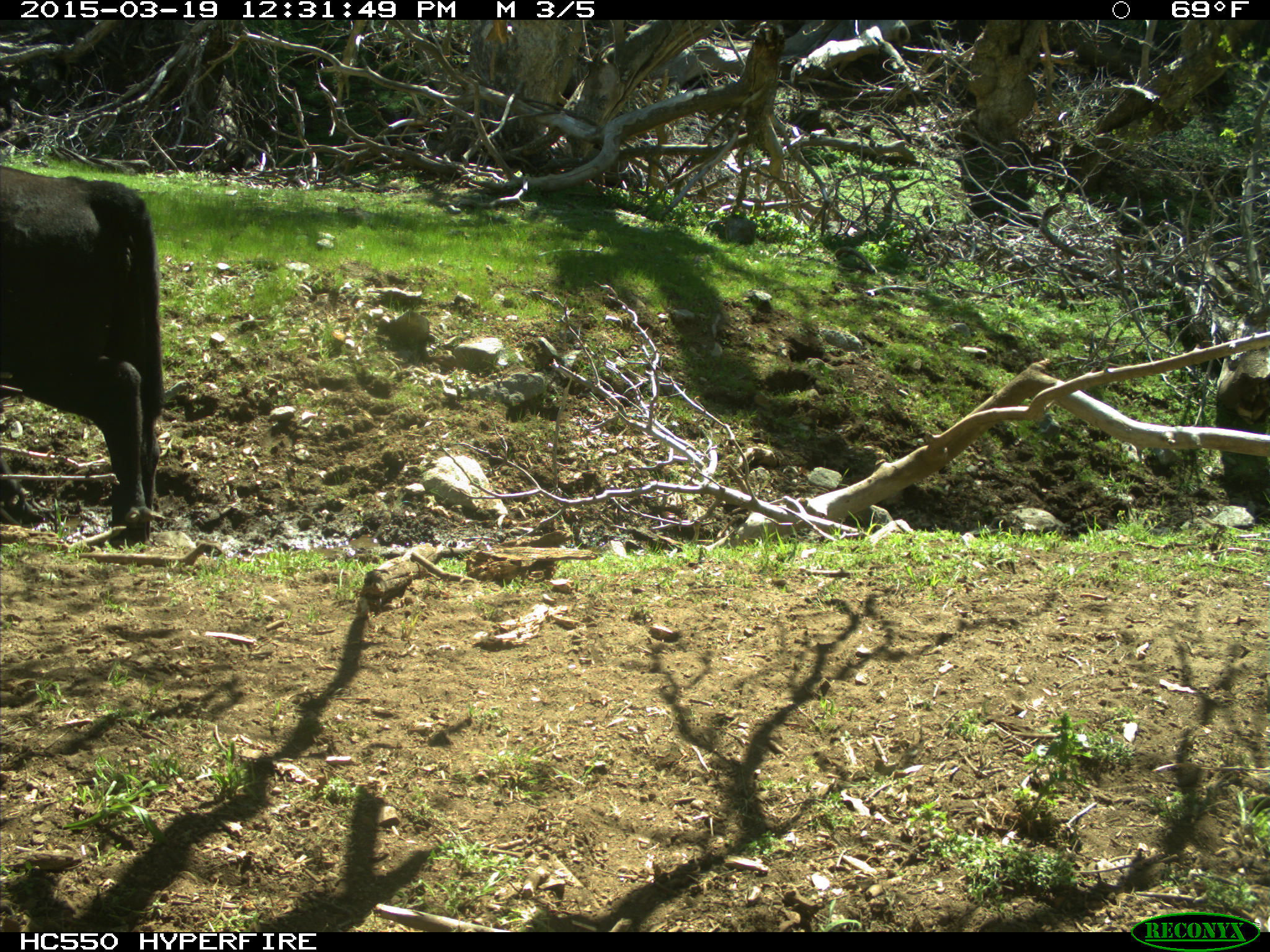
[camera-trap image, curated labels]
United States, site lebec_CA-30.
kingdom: Animalia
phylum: Chordata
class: Mammalia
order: Artiodactyla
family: Bovidae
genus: Bos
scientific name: Bos taurus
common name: domestic cow